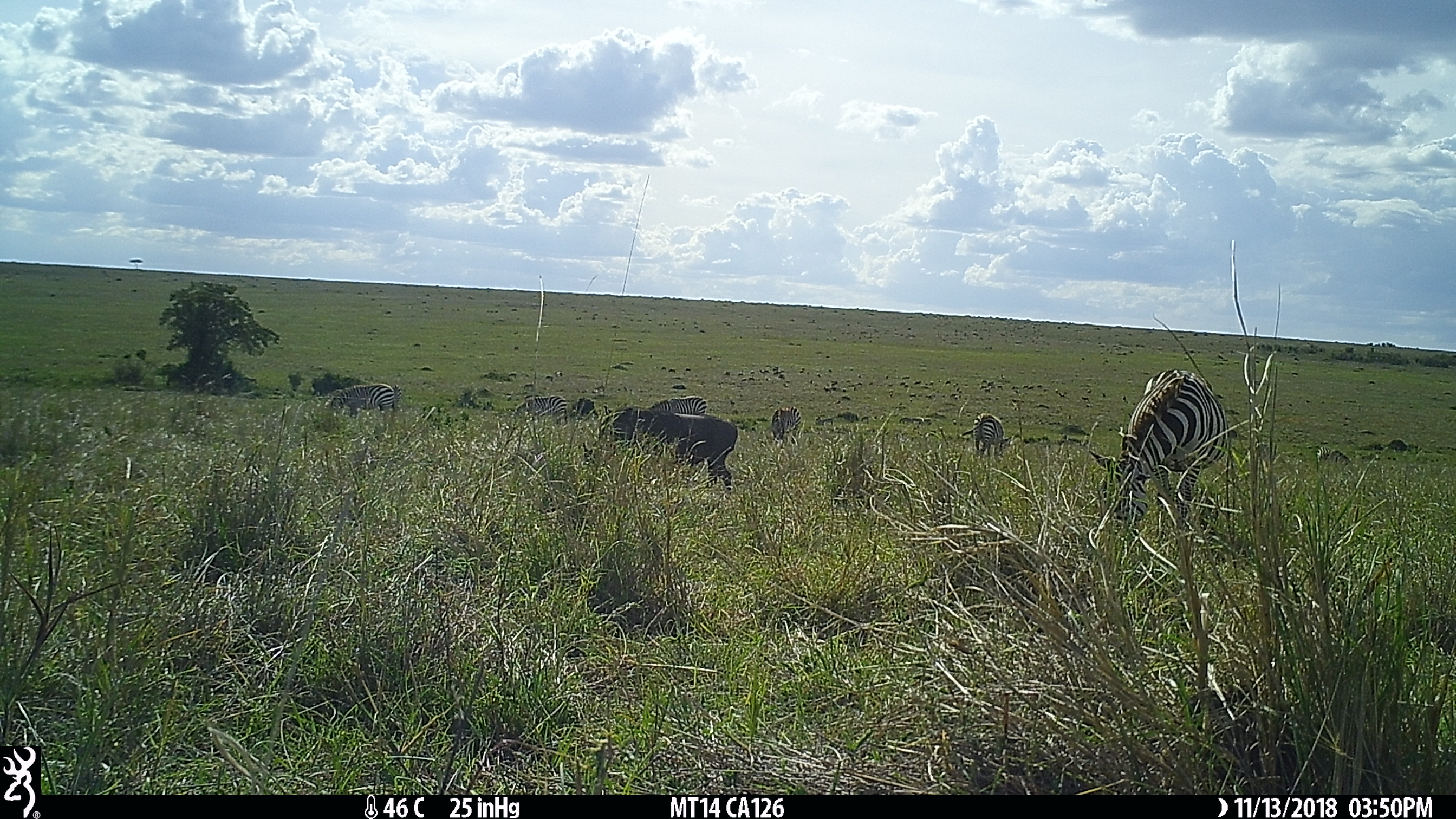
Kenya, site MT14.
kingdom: Animalia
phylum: Chordata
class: Mammalia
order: Perissodactyla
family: Equidae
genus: Equus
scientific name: Equus quagga burchellii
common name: burchell's zebra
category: zebra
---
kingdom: Animalia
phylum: Chordata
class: Mammalia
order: Artiodactyla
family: Suidae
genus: Phacochoerus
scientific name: Phacochoerus africanus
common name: common warthog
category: warthog